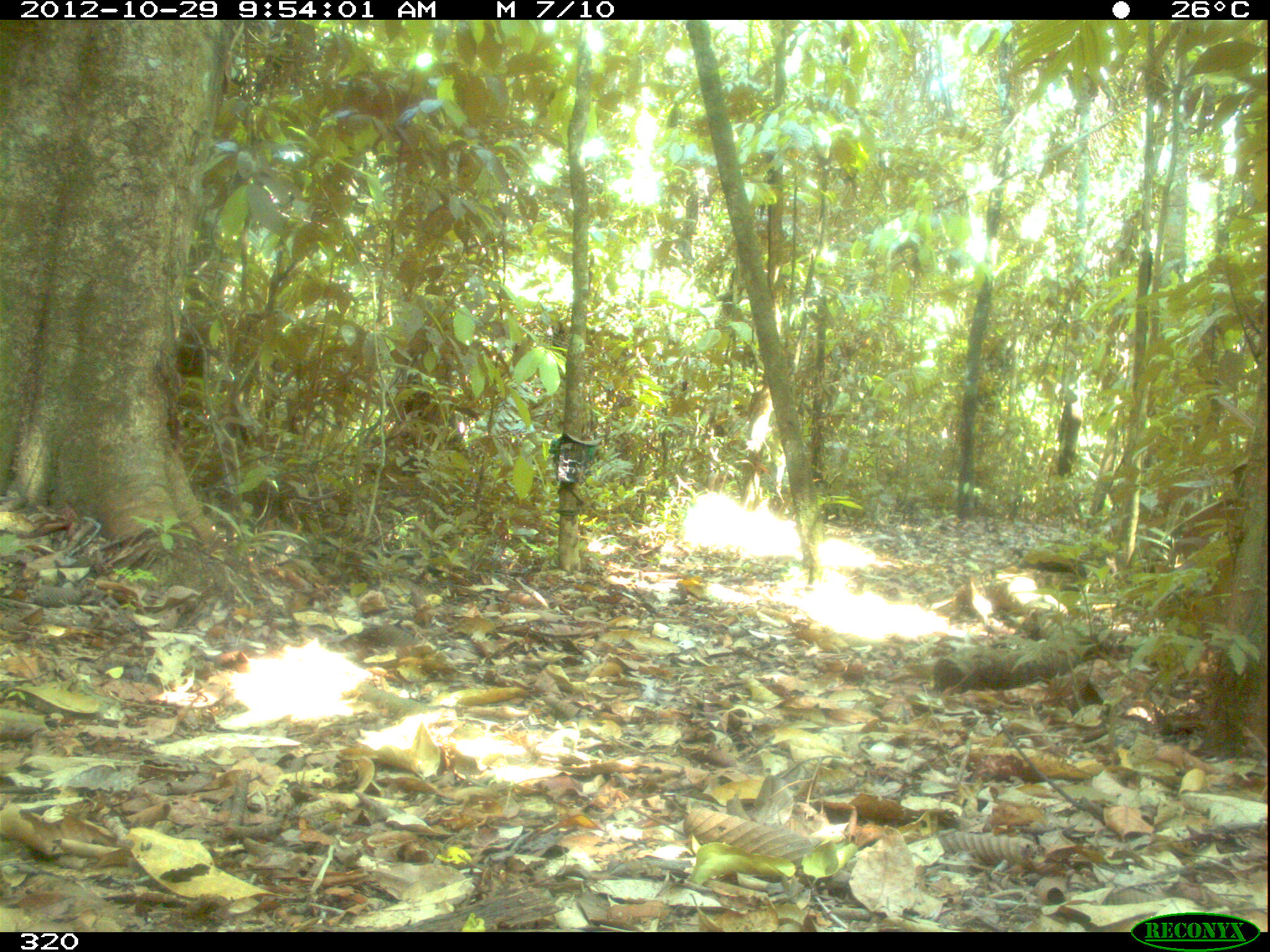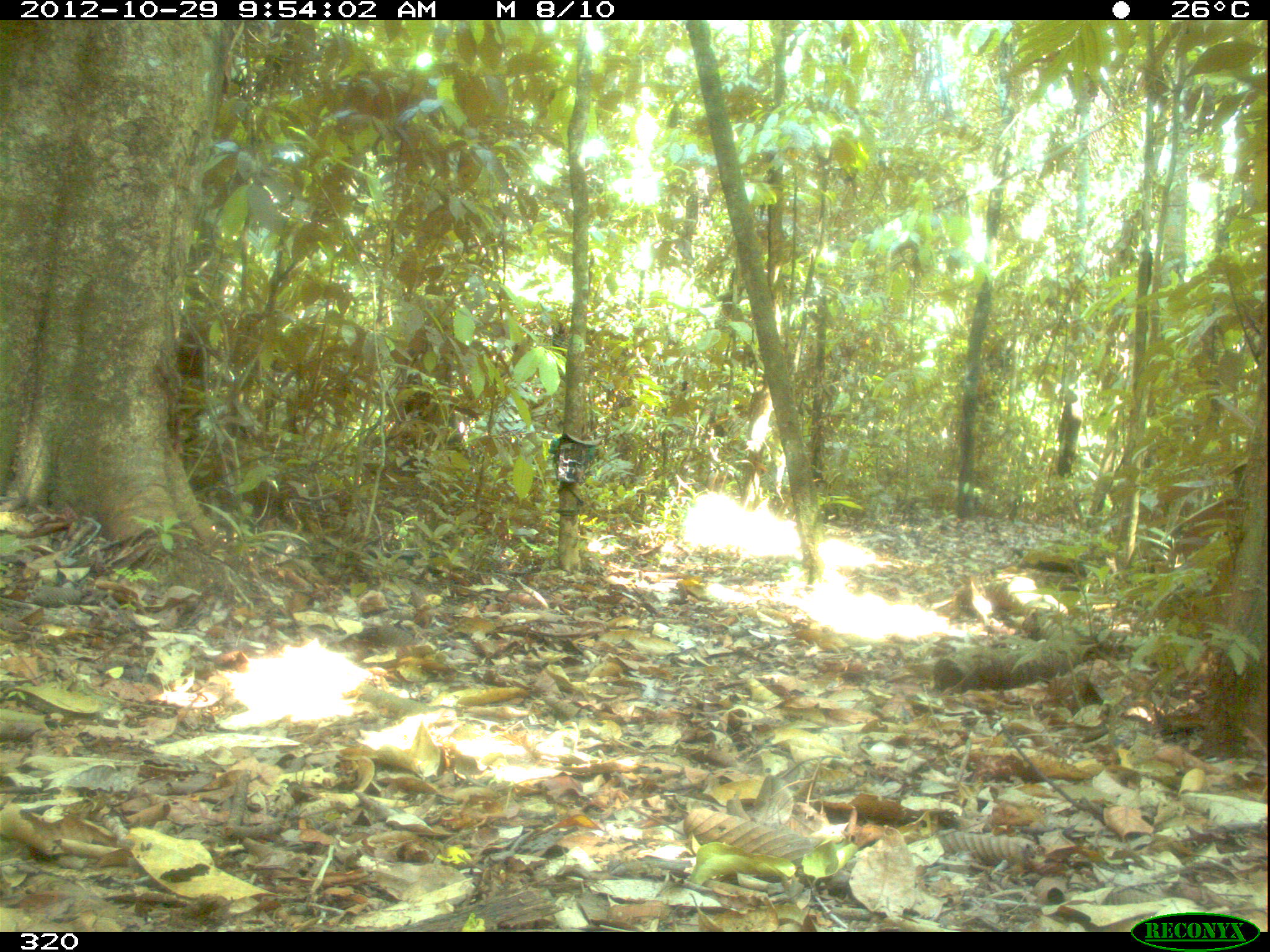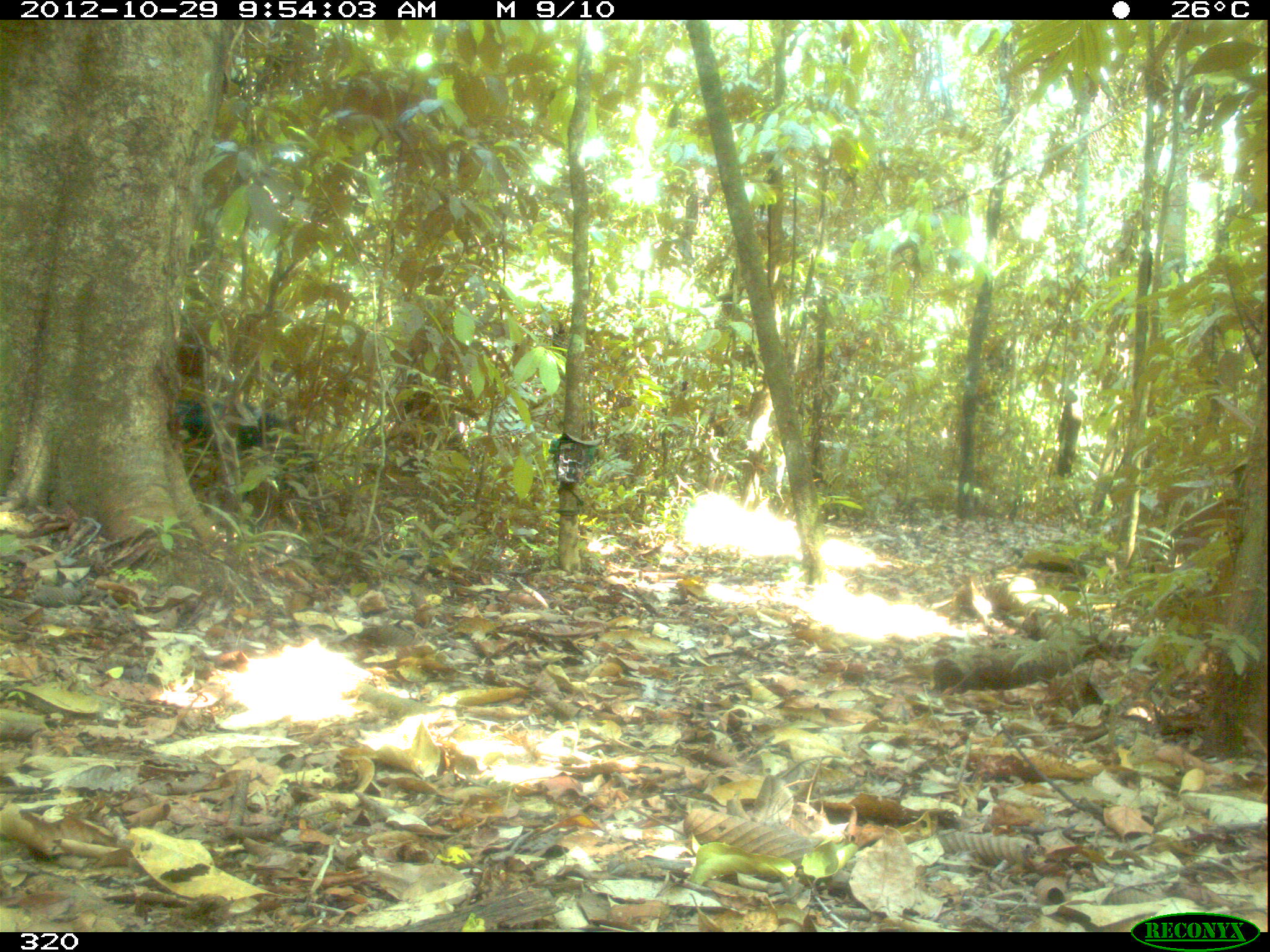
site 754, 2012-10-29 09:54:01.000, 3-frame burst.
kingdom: Animalia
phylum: Chordata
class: Mammalia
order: Artiodactyla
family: Tayassuidae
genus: Tayassu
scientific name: Tayassu pecari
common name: white-lipped peccary